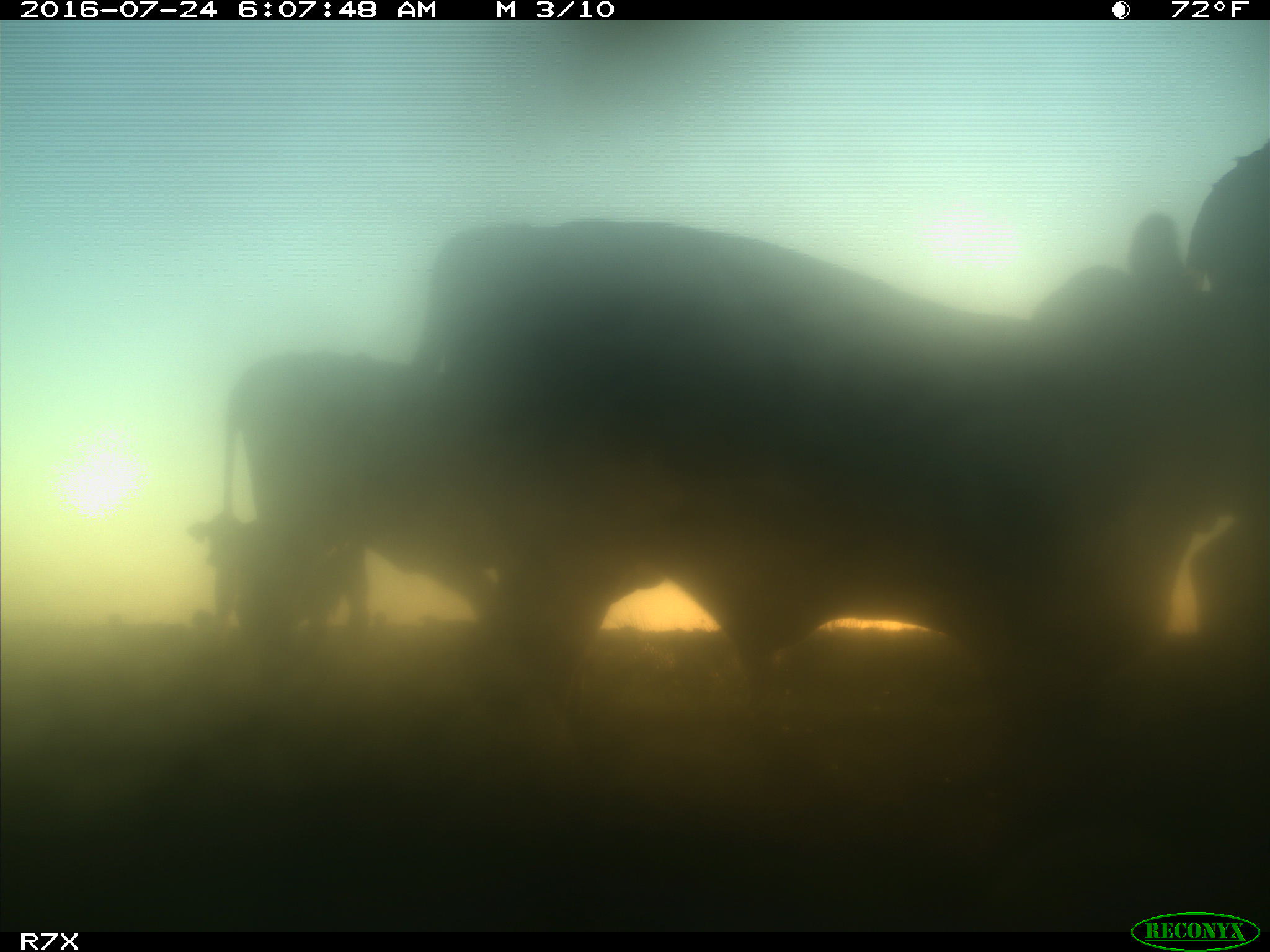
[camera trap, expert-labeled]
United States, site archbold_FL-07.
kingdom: Animalia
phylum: Chordata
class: Mammalia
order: Artiodactyla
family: Bovidae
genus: Bos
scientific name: Bos taurus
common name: domestic cow